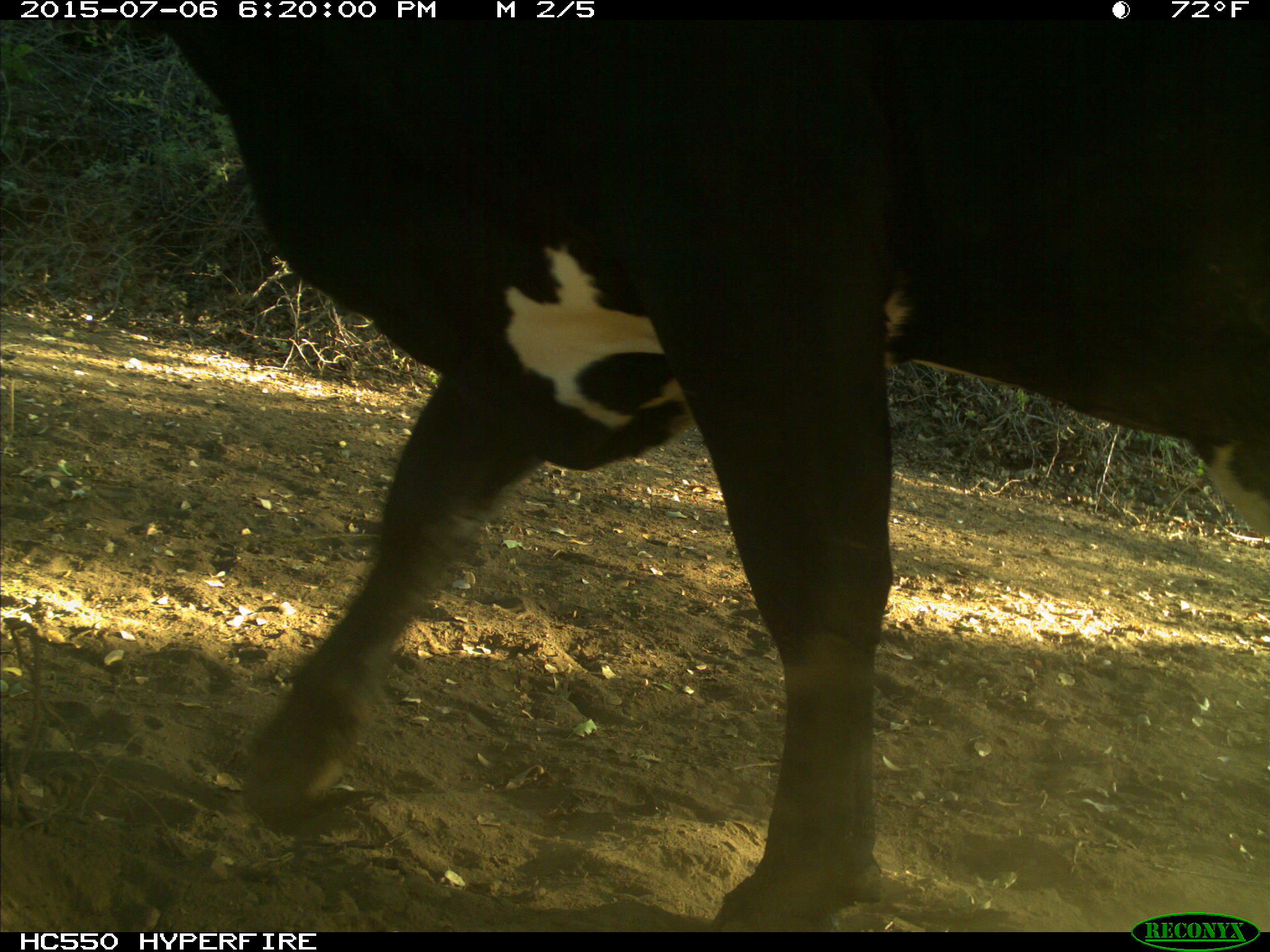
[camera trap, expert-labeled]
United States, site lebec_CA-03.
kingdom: Animalia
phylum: Chordata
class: Mammalia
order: Artiodactyla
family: Bovidae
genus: Bos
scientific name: Bos taurus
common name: domestic cow